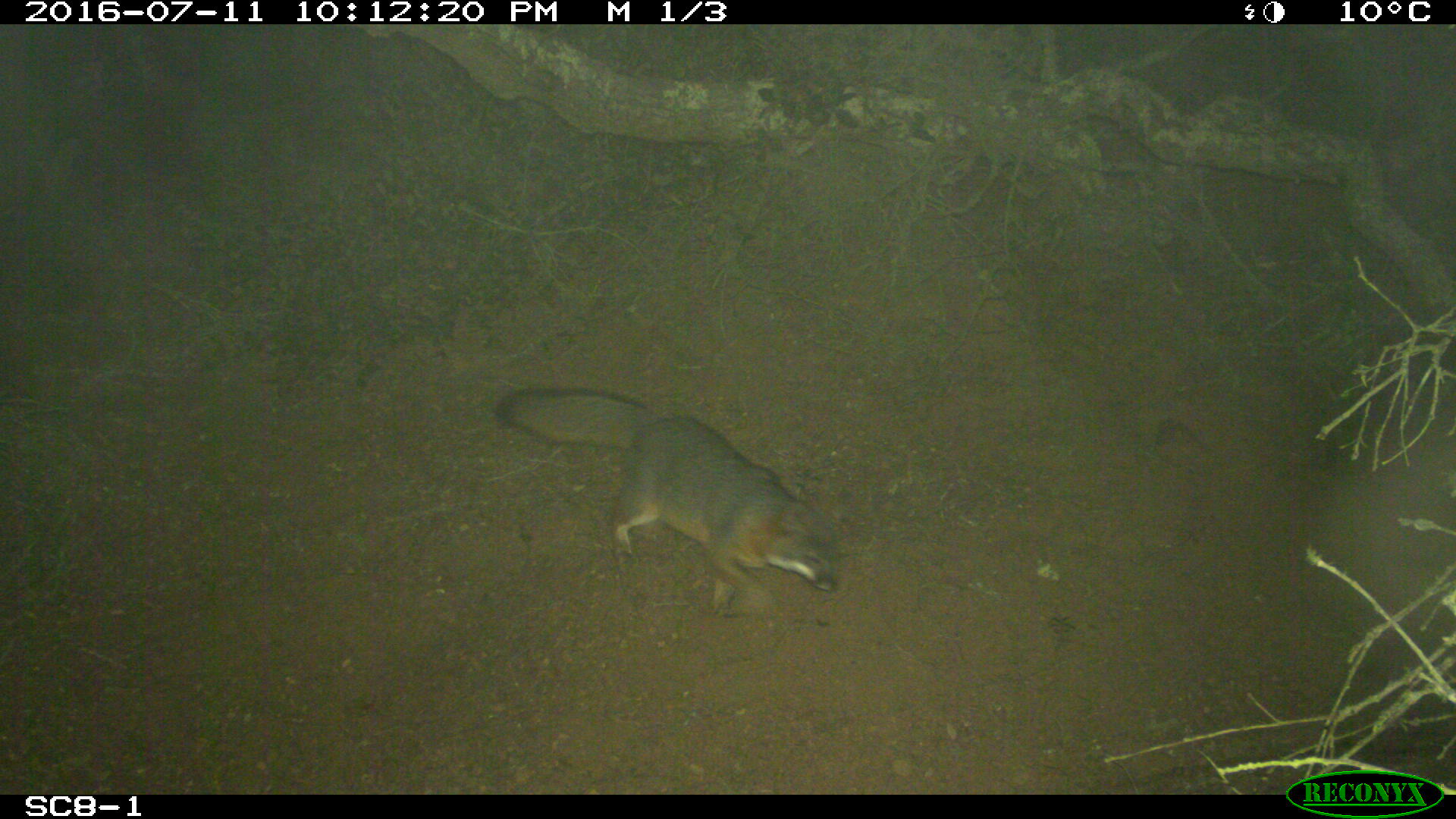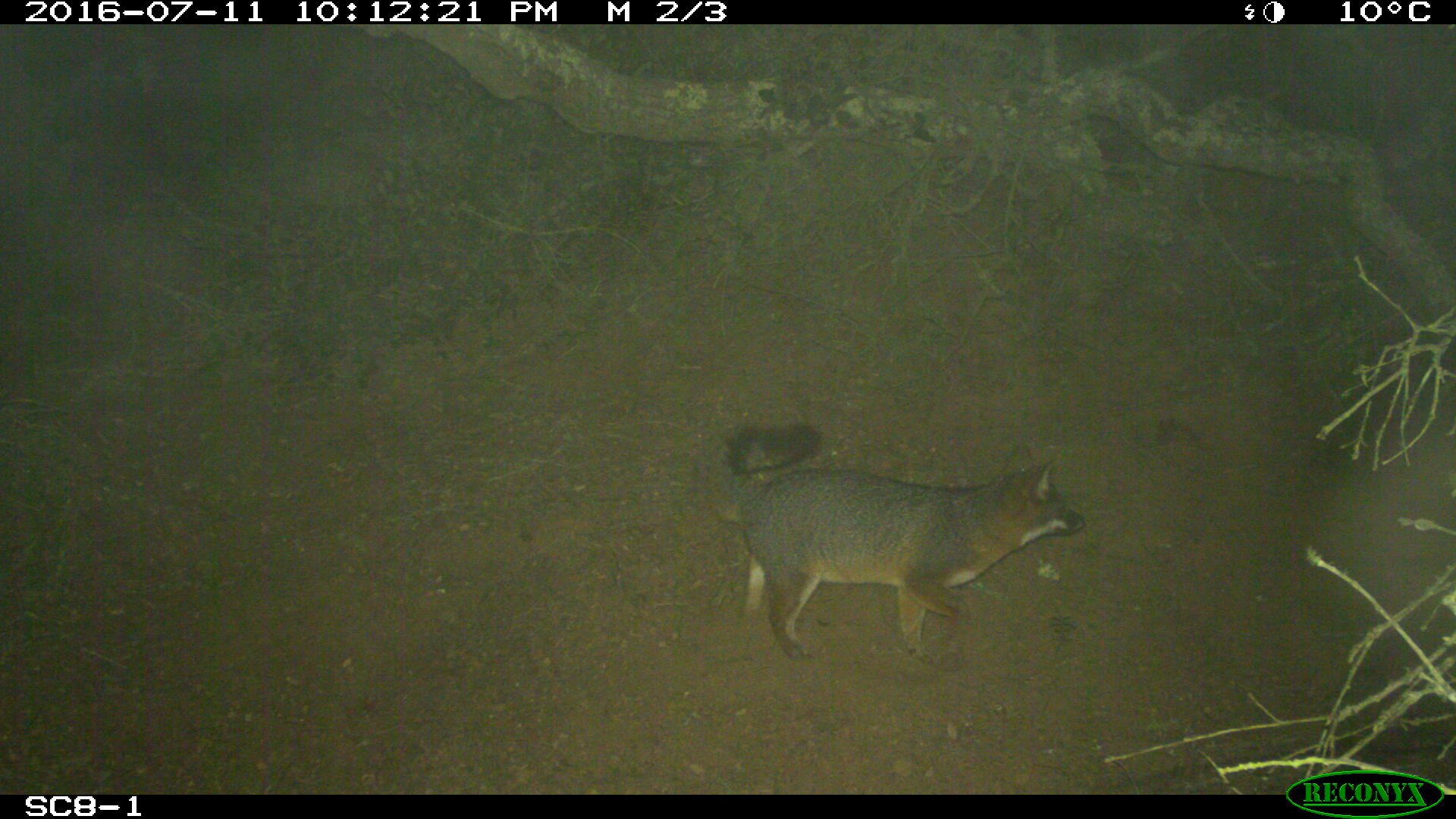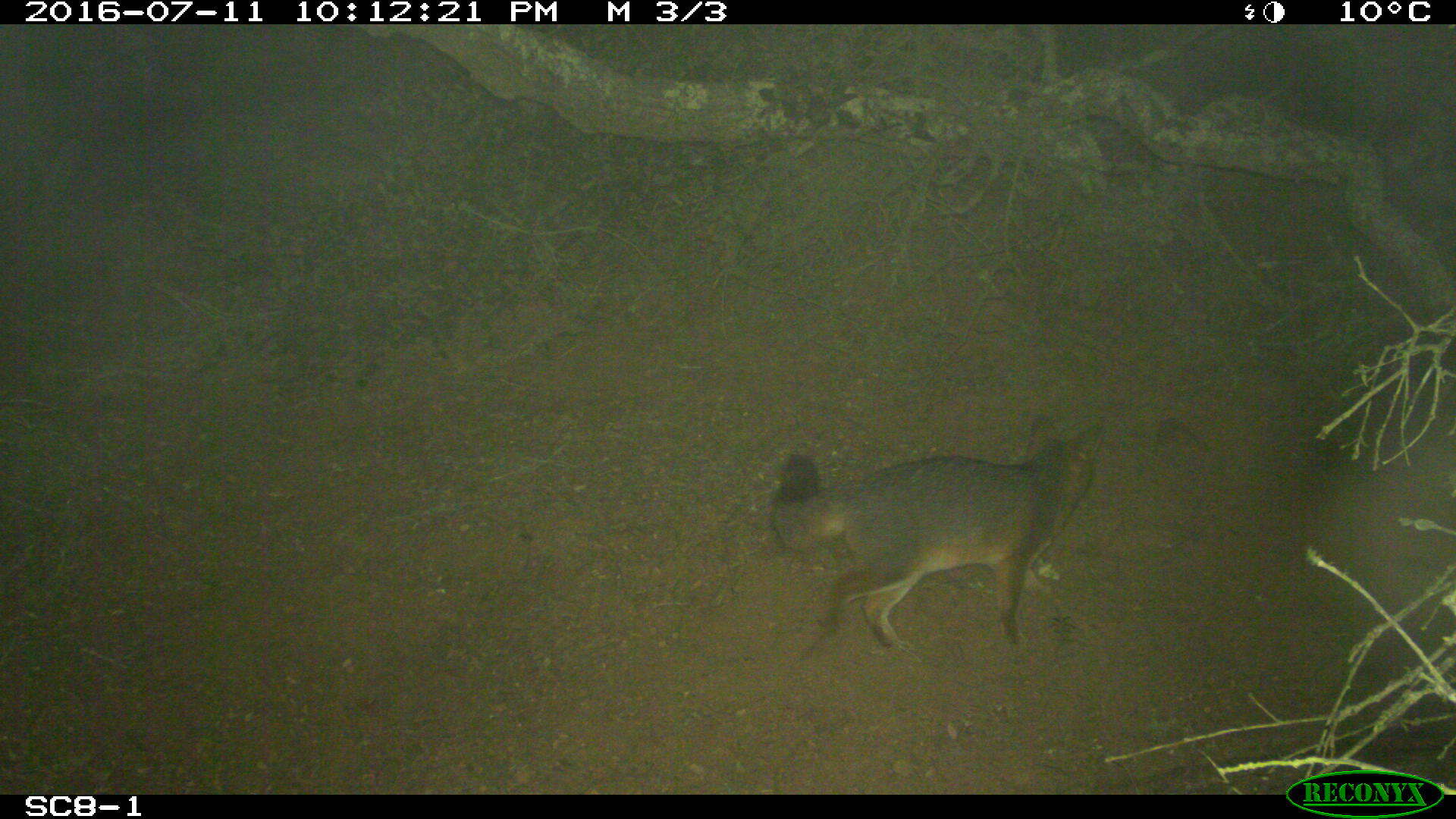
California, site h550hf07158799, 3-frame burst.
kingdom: Animalia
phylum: Chordata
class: Mammalia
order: Carnivora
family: Canidae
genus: Urocyon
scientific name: Urocyon littoralis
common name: island fox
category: fox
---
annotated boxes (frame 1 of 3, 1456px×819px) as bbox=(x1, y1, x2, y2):
fox: bbox=(494, 387, 839, 620)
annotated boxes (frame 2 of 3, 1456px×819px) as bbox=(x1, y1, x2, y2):
fox: bbox=(698, 419, 1084, 670)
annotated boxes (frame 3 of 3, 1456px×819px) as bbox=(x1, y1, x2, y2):
fox: bbox=(769, 413, 1109, 648)